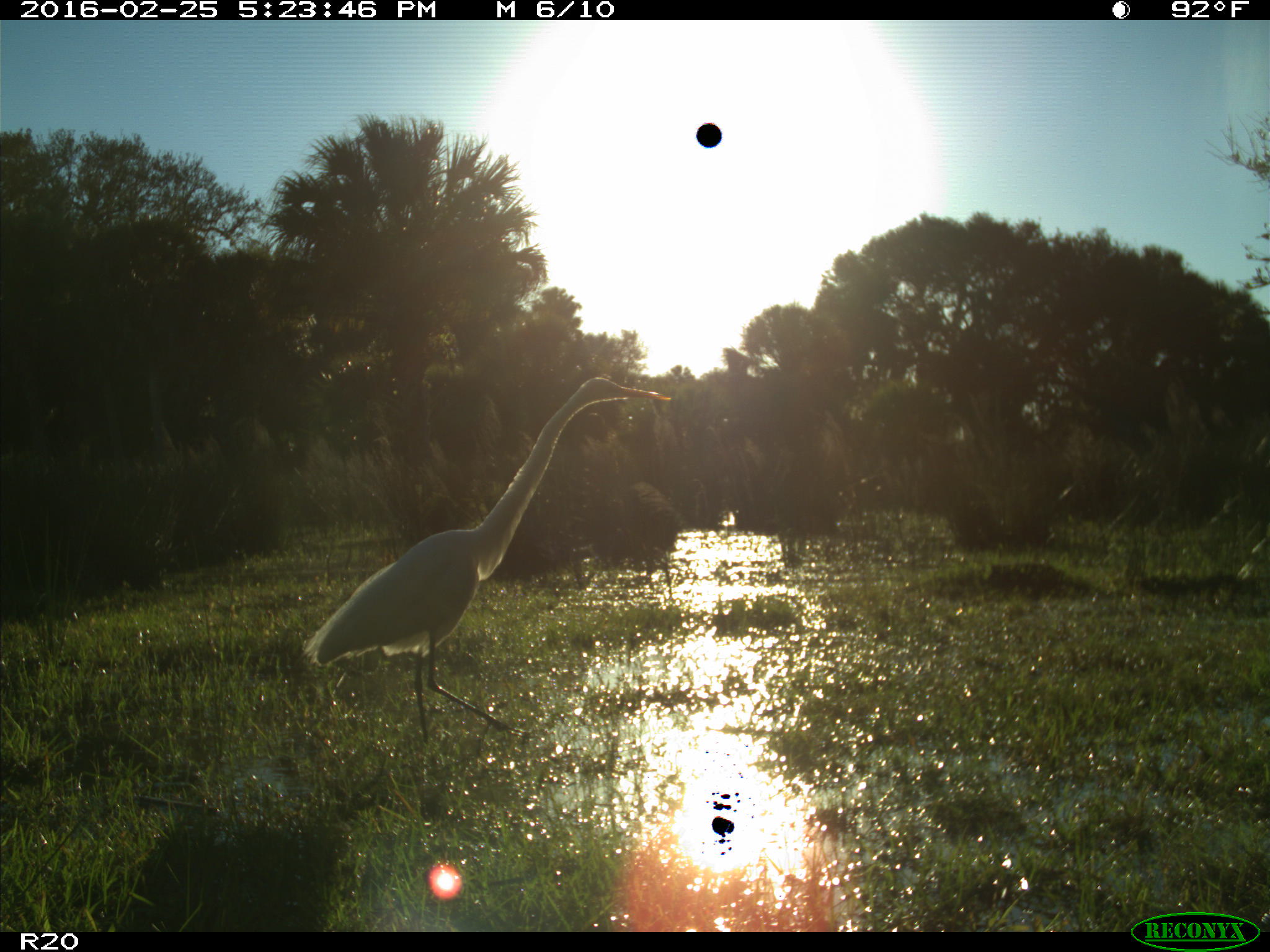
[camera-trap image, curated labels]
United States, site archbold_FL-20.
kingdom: Animalia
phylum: Chordata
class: Aves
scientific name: Aves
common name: birds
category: unidentified bird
Unidentified bird (birds) (Aves).